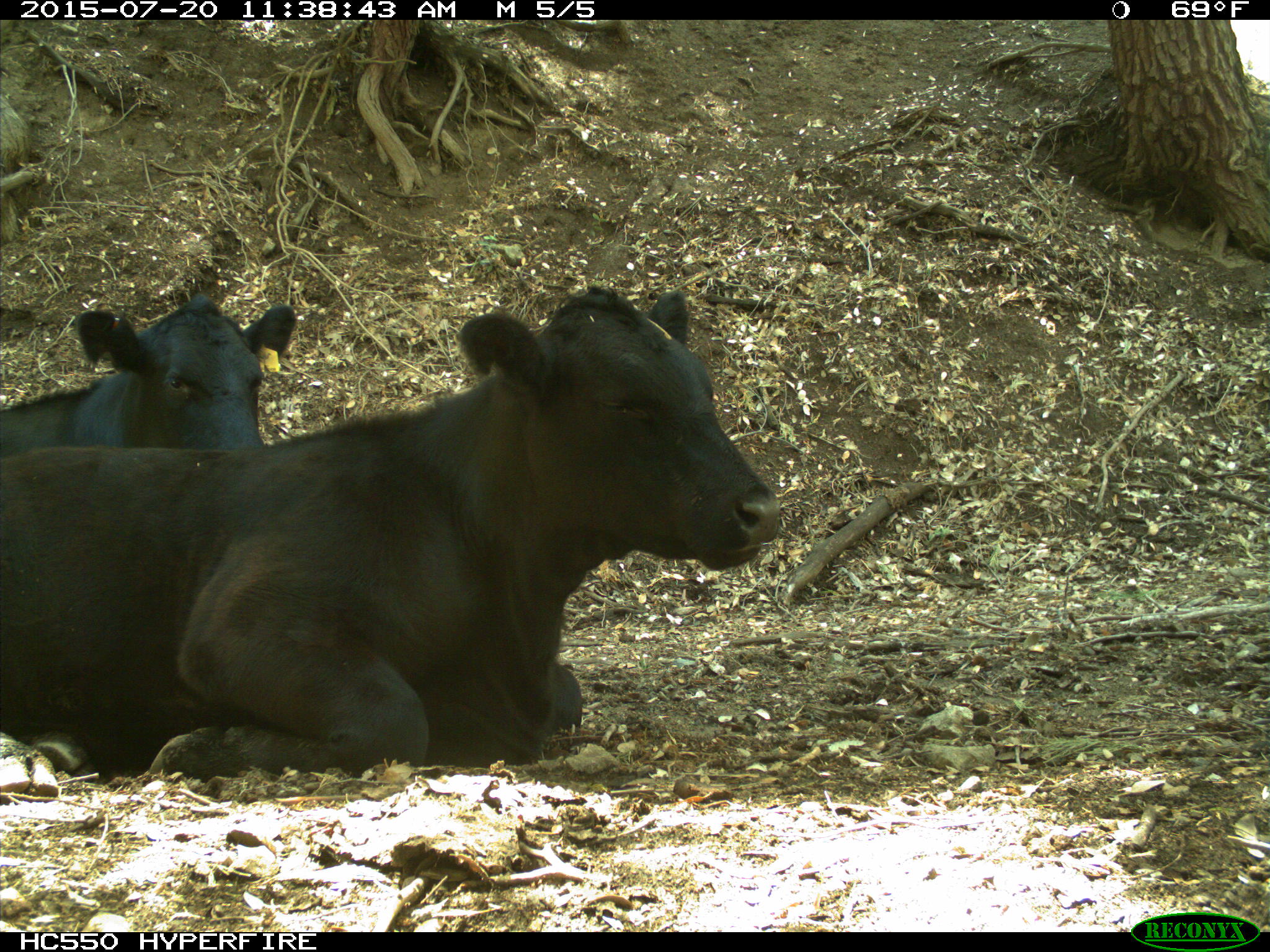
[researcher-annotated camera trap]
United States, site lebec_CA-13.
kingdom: Animalia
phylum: Chordata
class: Mammalia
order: Artiodactyla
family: Bovidae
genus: Bos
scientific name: Bos taurus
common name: domestic cow